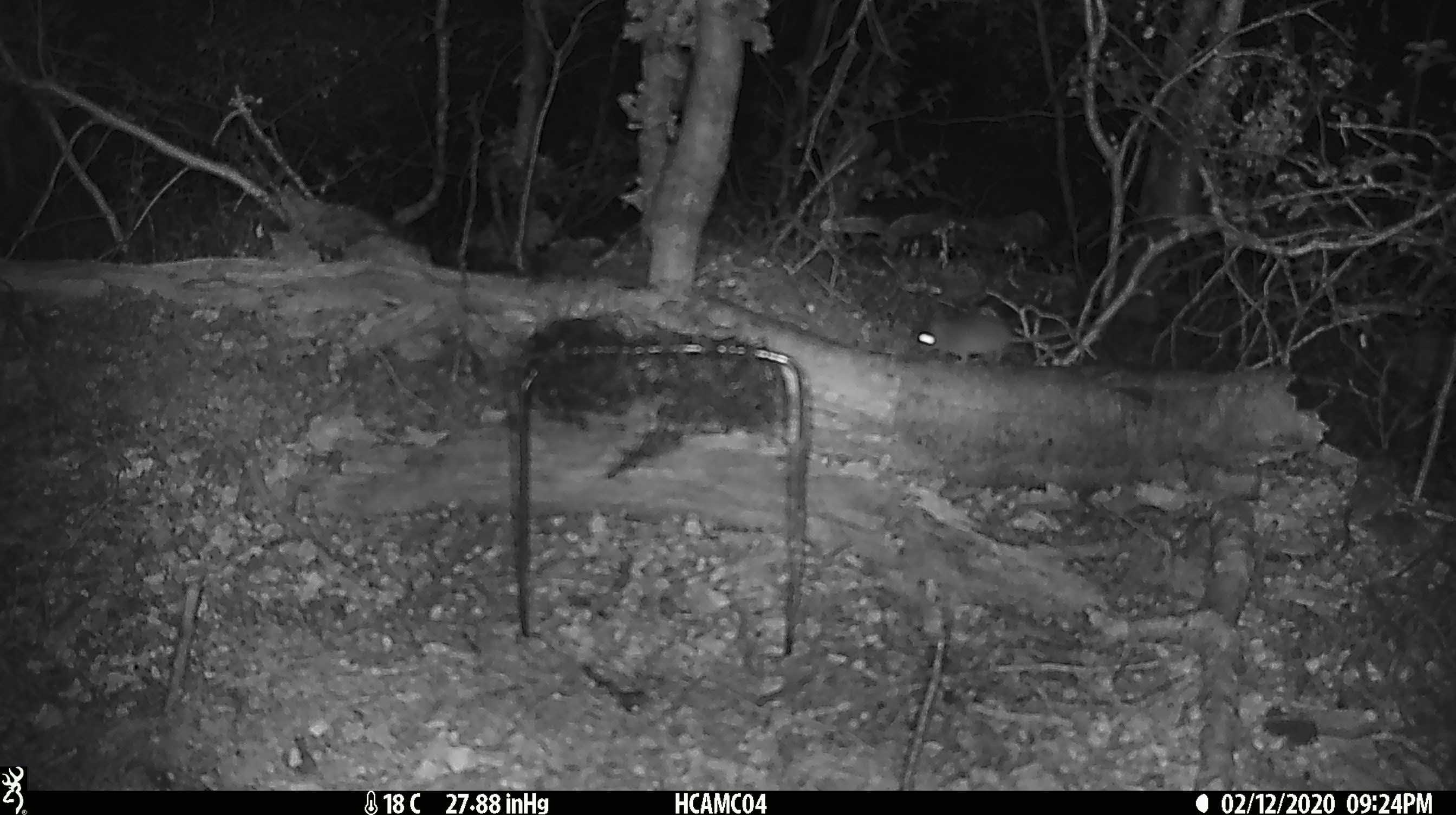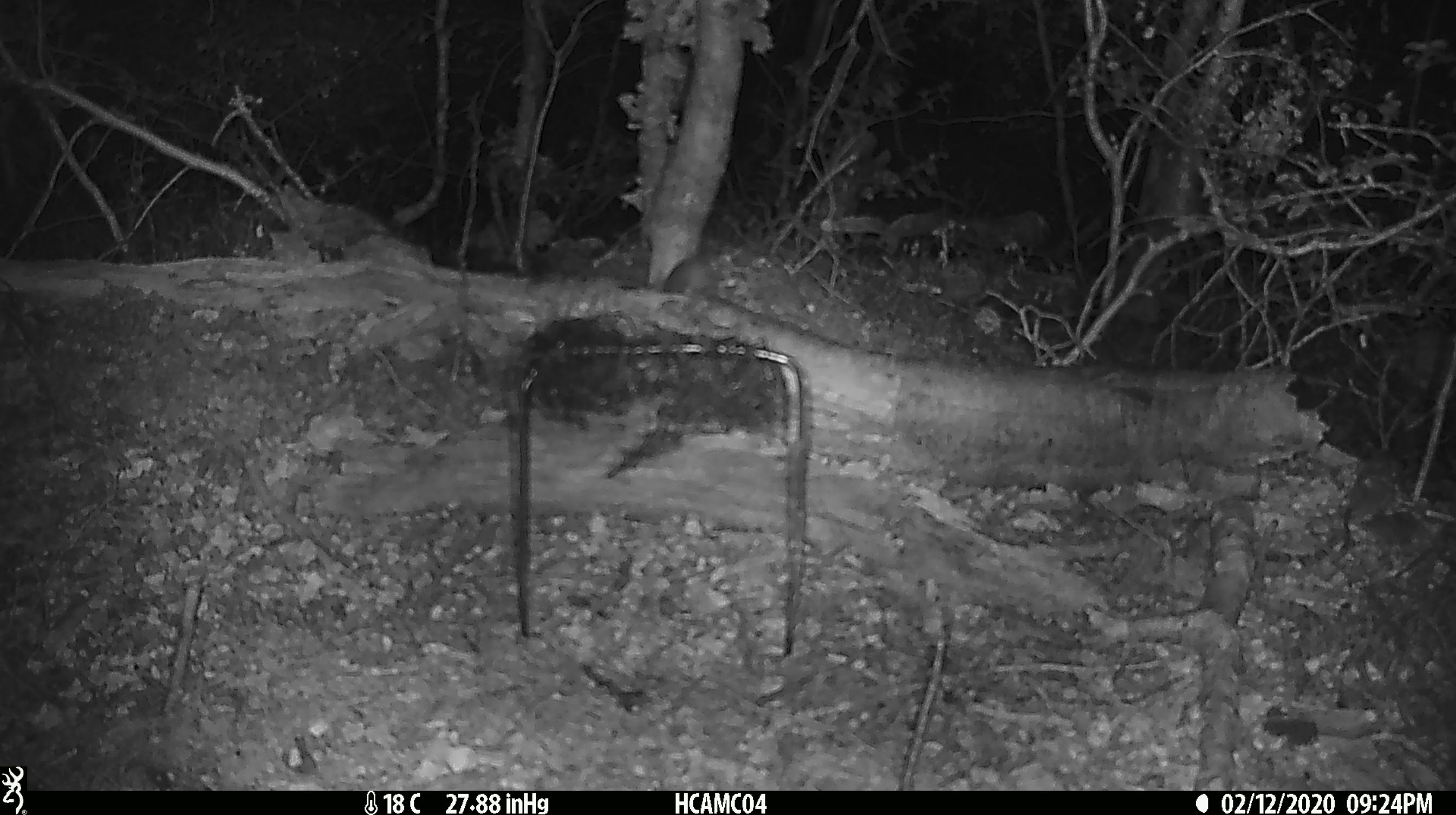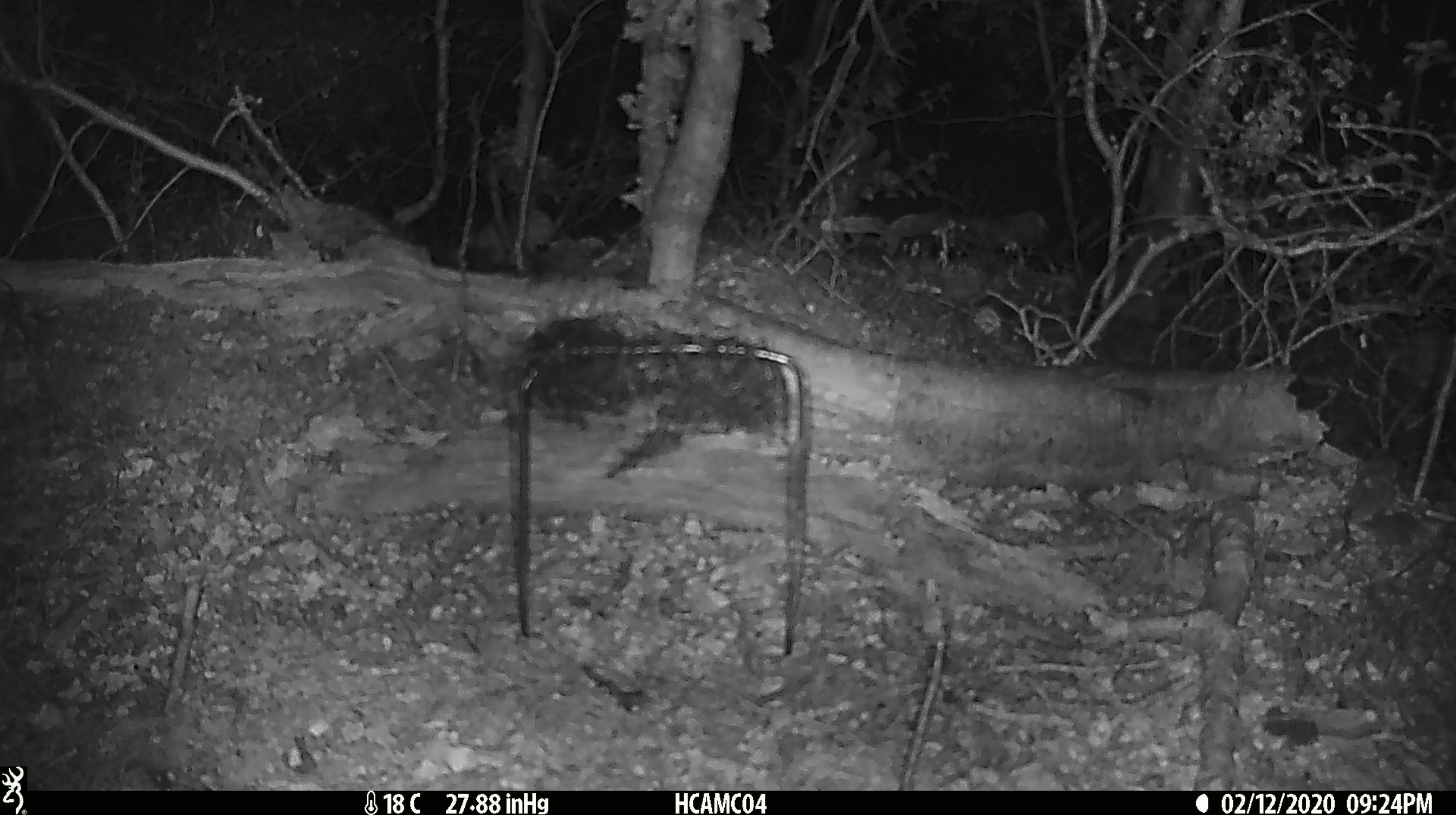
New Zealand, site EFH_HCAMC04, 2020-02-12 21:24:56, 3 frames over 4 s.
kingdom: Animalia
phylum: Chordata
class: Mammalia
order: Rodentia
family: Muridae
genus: Mus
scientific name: Mus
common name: mouse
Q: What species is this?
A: Mouse (Mus).